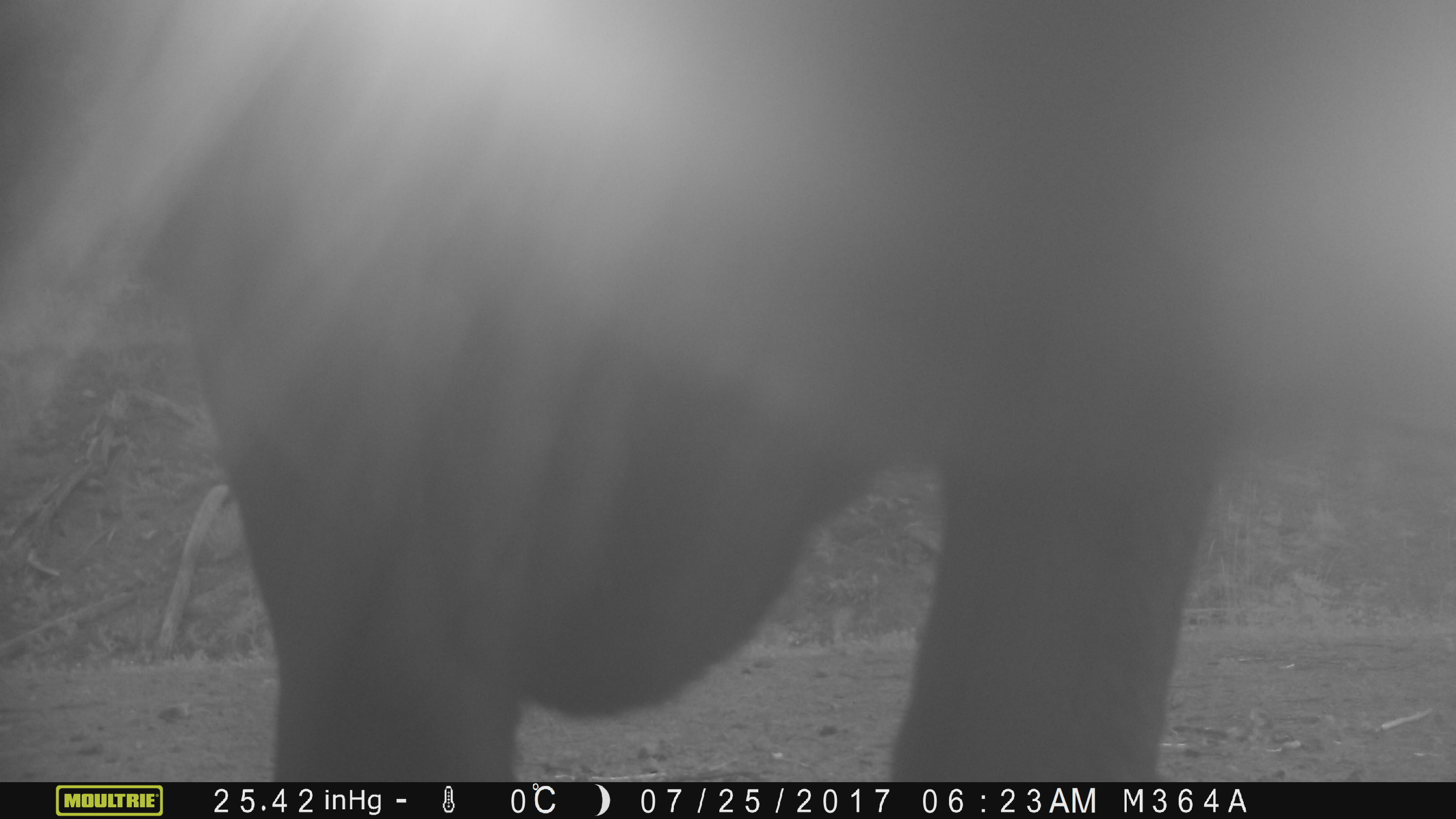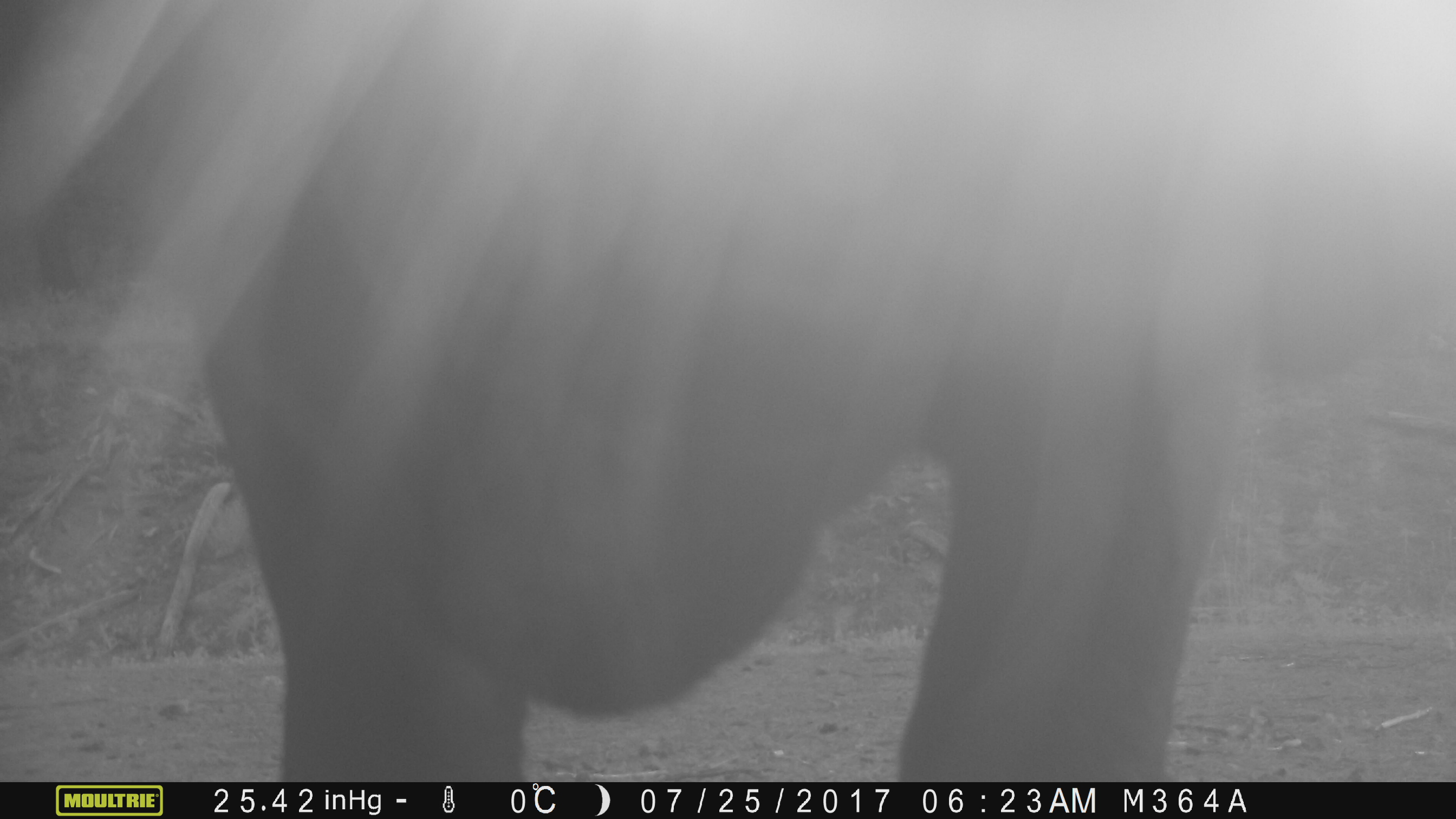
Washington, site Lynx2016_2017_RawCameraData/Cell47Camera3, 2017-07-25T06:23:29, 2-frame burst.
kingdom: Animalia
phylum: Chordata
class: Mammalia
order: Artiodactyla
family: Bovidae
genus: Bos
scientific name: Bos taurus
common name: domestic cattle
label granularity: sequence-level